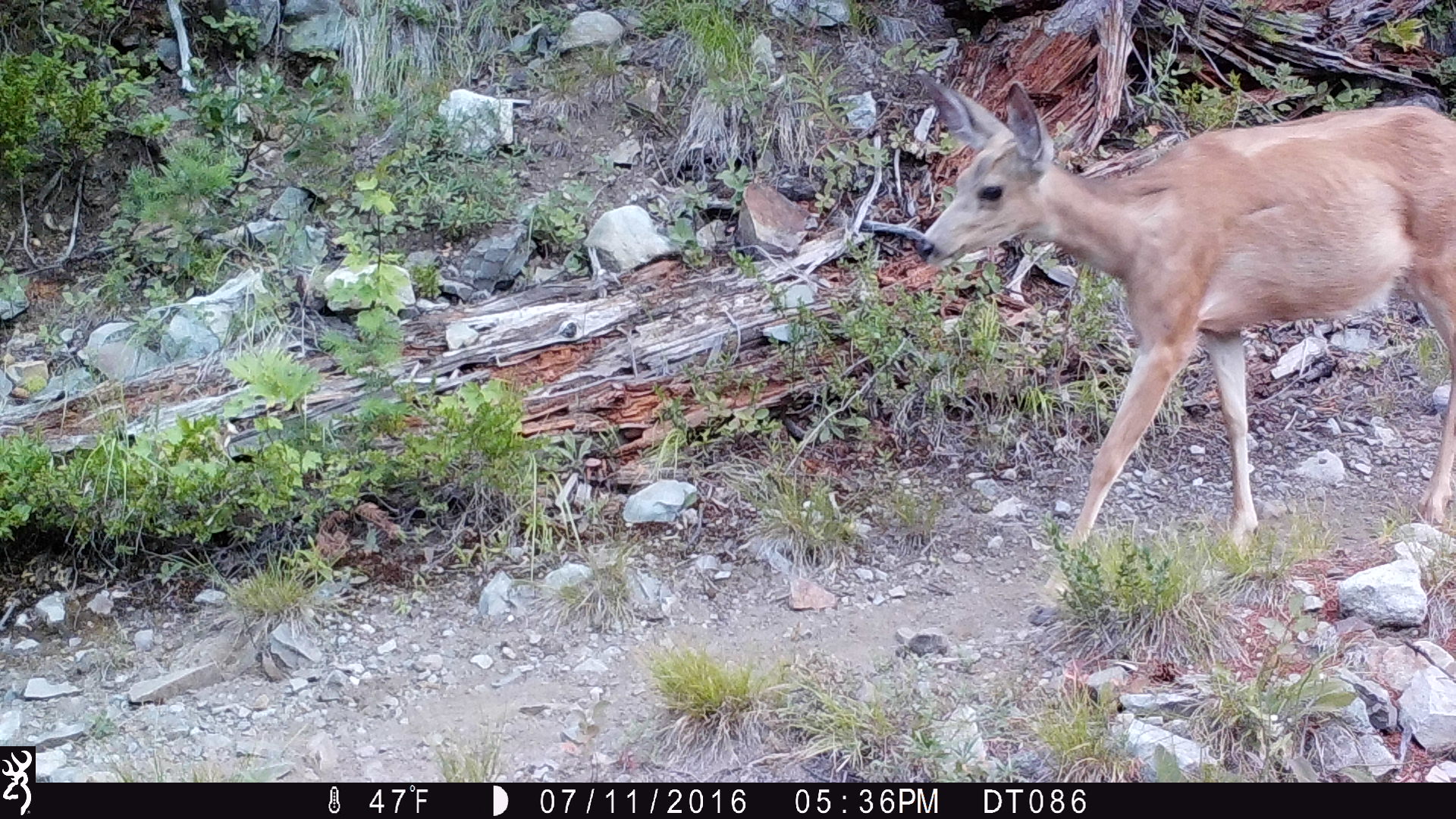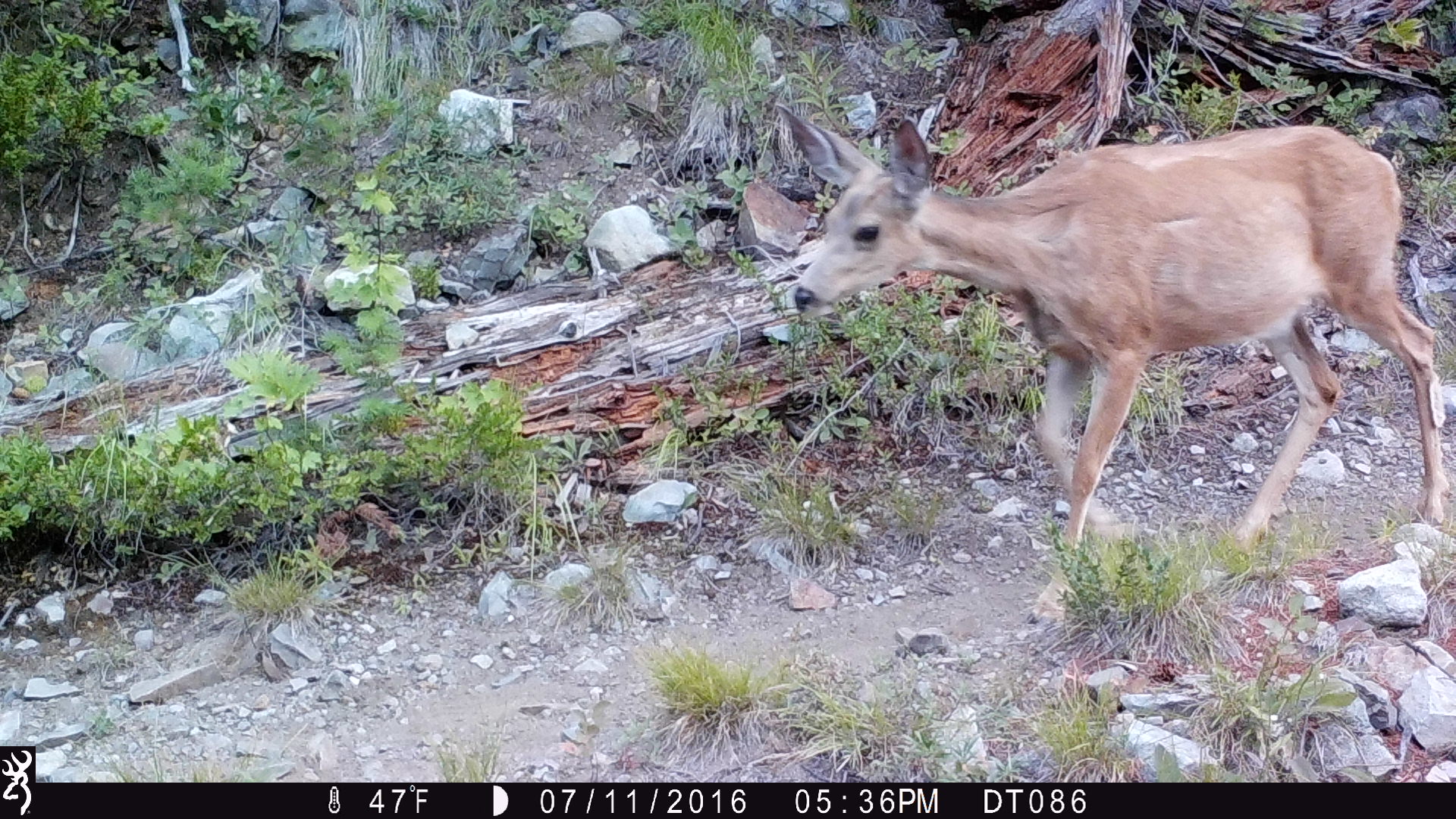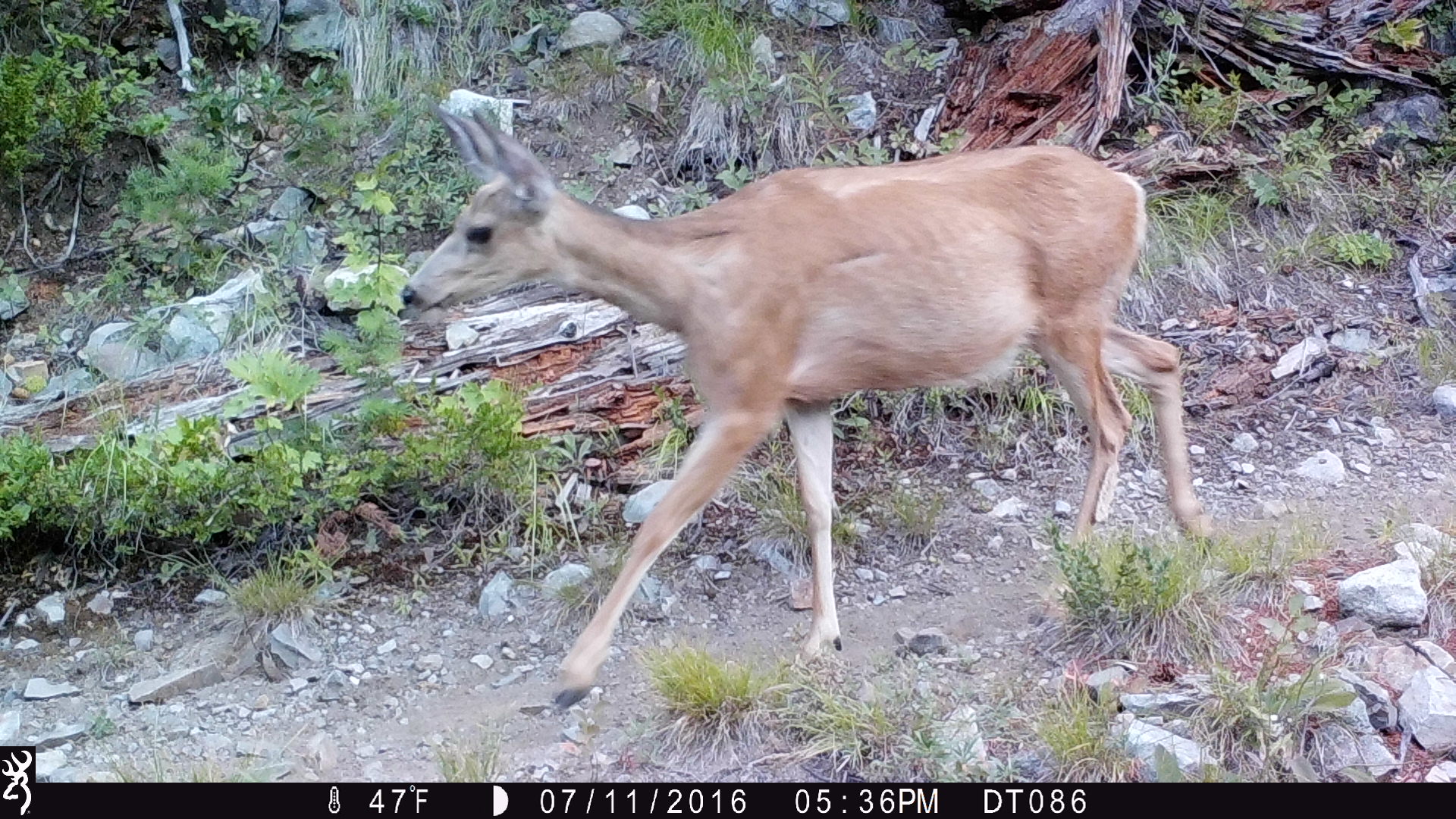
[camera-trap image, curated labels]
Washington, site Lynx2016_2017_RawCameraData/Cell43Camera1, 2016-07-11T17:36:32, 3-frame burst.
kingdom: Animalia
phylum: Chordata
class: Mammalia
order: Artiodactyla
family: Cervidae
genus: Odocoileus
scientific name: Odocoileus hemionus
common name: mule deer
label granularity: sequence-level